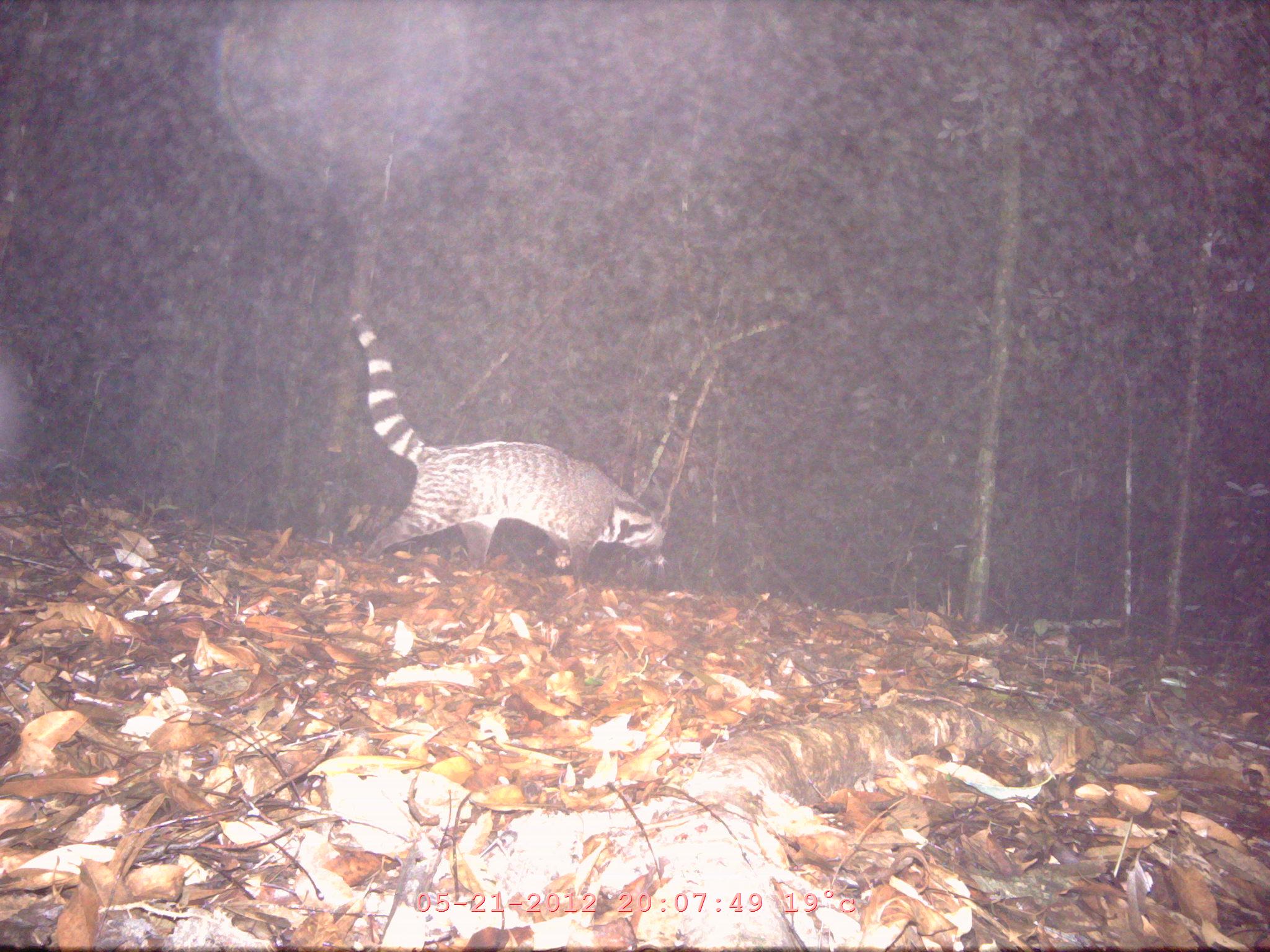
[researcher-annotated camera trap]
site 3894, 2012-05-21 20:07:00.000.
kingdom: Animalia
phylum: Chordata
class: Mammalia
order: Carnivora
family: Viverridae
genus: Viverra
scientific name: Viverra zibetha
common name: large indian civet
Viverra zibetha (large indian civet), count 1.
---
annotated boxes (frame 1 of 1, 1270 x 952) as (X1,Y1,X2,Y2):
viverra zibetha: (349,305,667,590)